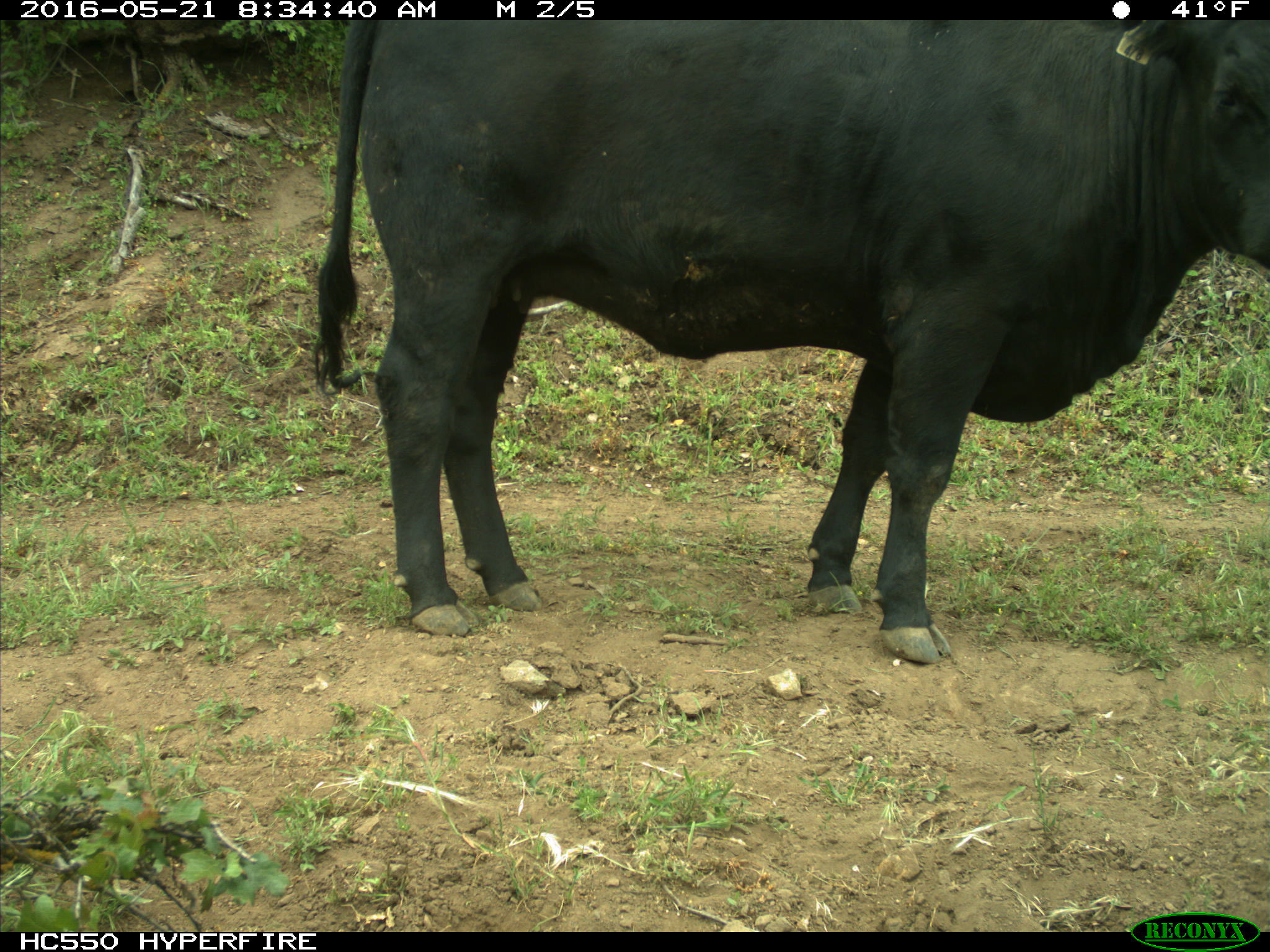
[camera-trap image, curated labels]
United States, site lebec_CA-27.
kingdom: Animalia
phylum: Chordata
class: Mammalia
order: Artiodactyla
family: Bovidae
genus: Bos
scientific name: Bos taurus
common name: domestic cow